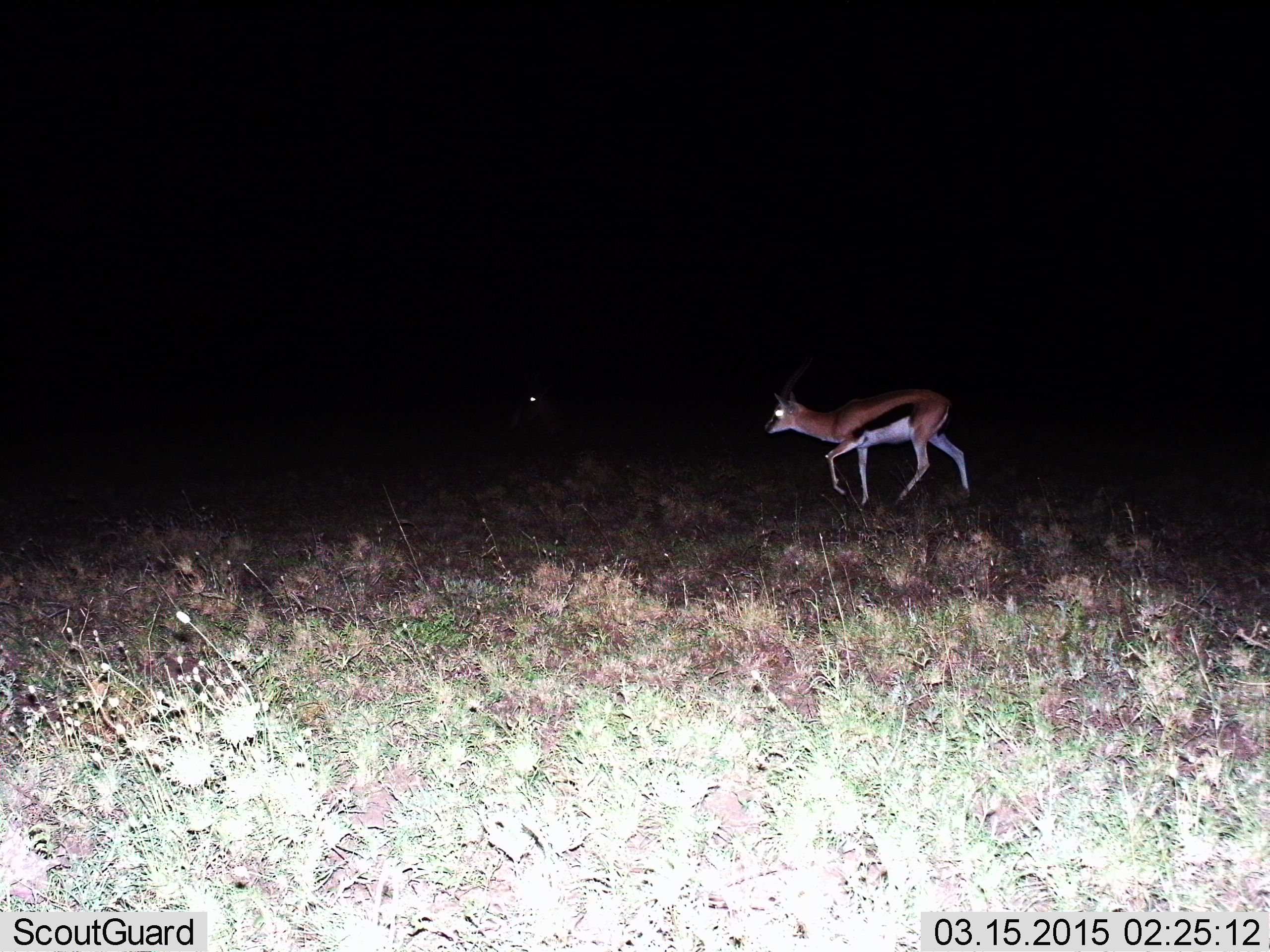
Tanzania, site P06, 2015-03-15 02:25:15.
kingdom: Animalia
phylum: Chordata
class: Mammalia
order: Artiodactyla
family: Bovidae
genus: Eudorcas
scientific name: Eudorcas thomsonii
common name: thomson's gazelle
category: gazellethomsons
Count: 1.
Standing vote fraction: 10%.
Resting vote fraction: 0%.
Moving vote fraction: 90%.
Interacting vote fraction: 0%.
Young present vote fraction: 0%.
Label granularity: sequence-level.